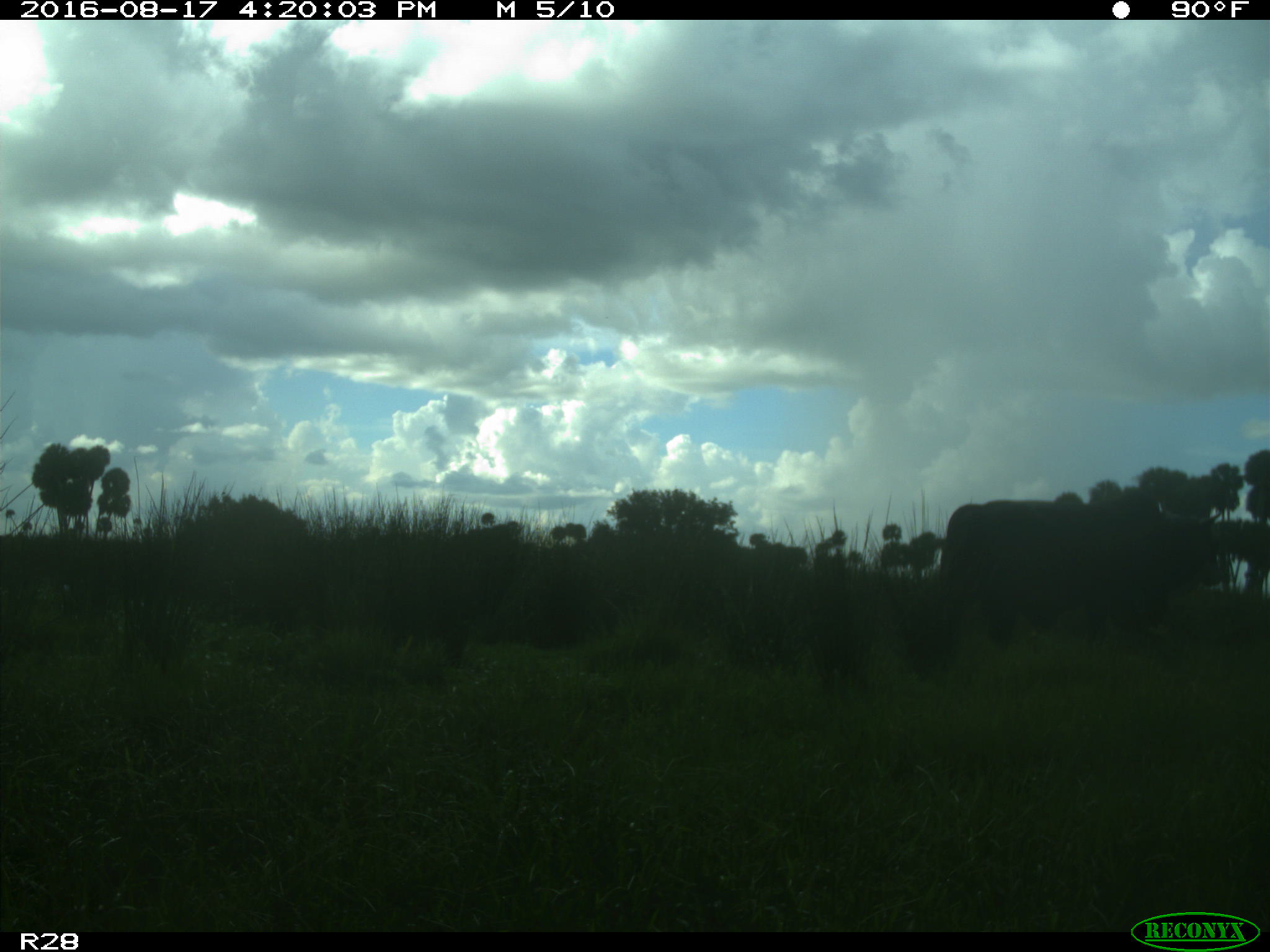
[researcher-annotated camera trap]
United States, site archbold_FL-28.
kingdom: Animalia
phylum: Chordata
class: Mammalia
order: Artiodactyla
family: Bovidae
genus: Bos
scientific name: Bos taurus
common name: domestic cow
Bos taurus (domestic cow).